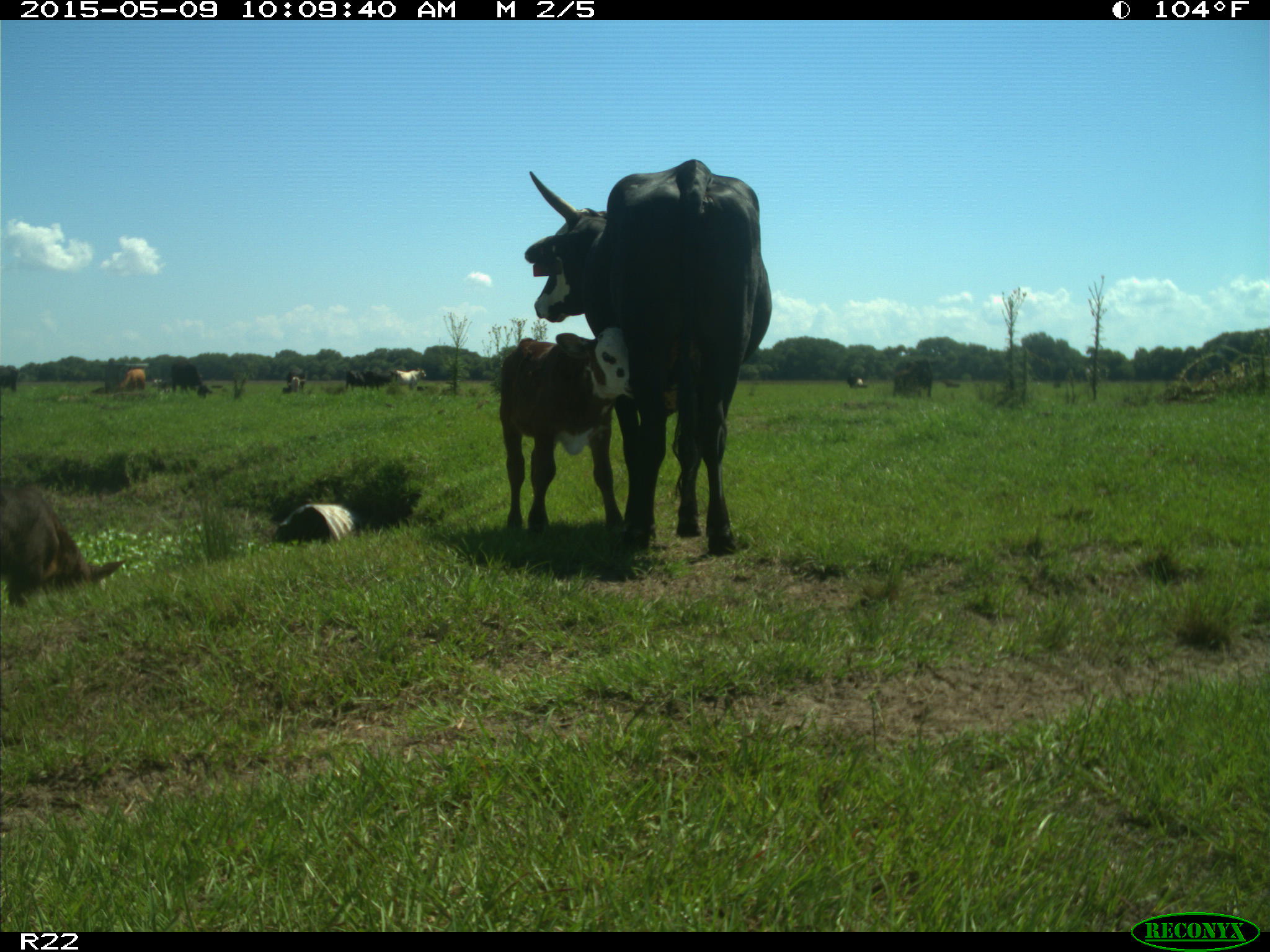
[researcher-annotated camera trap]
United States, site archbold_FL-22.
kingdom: Animalia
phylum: Chordata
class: Mammalia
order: Artiodactyla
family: Bovidae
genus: Bos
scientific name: Bos taurus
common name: domestic cow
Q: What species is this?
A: Bos taurus (domestic cow).